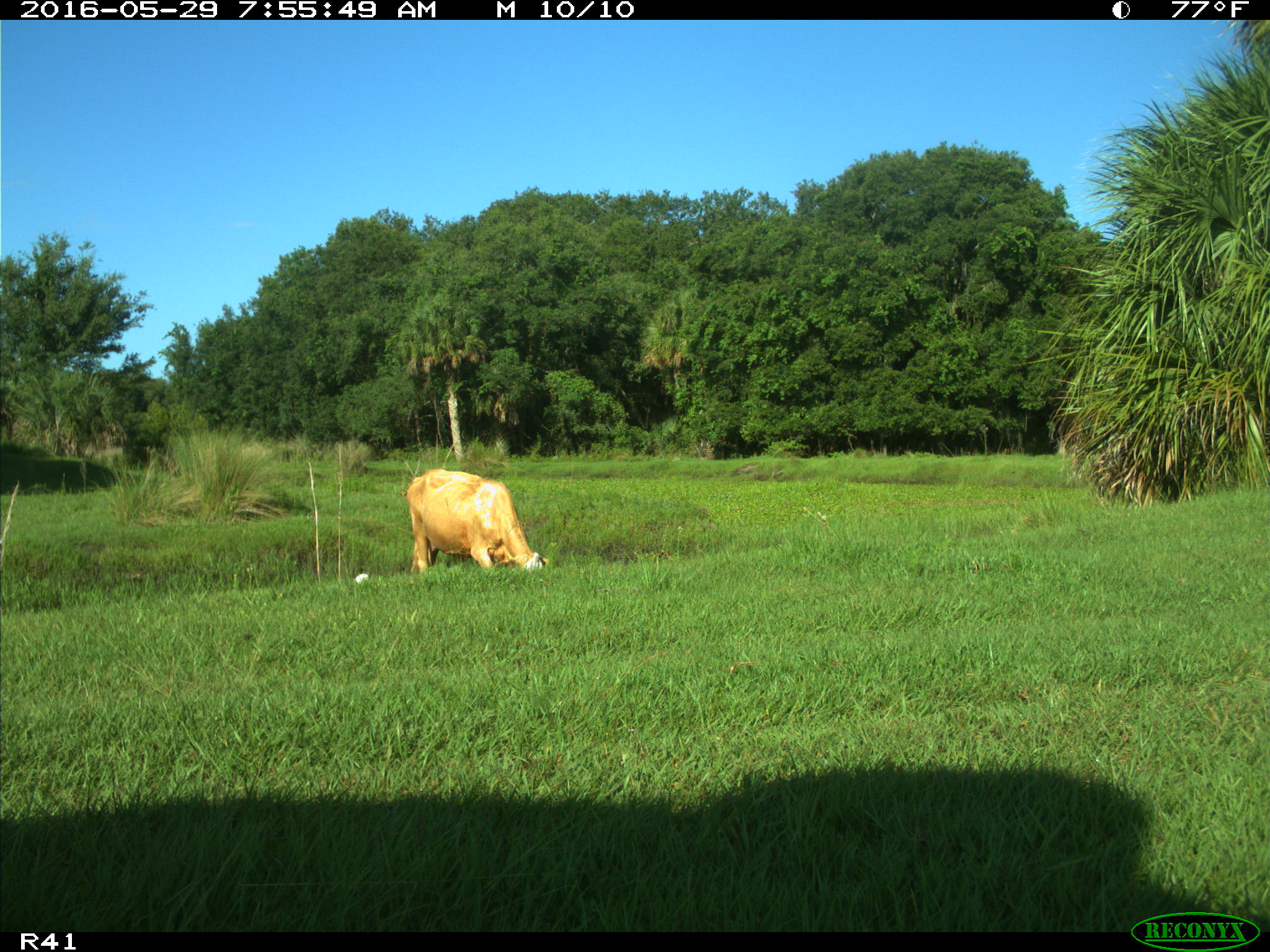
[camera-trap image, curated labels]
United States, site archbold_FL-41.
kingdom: Animalia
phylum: Chordata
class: Mammalia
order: Artiodactyla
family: Bovidae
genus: Bos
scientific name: Bos taurus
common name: domestic cow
Bos taurus (domestic cow).